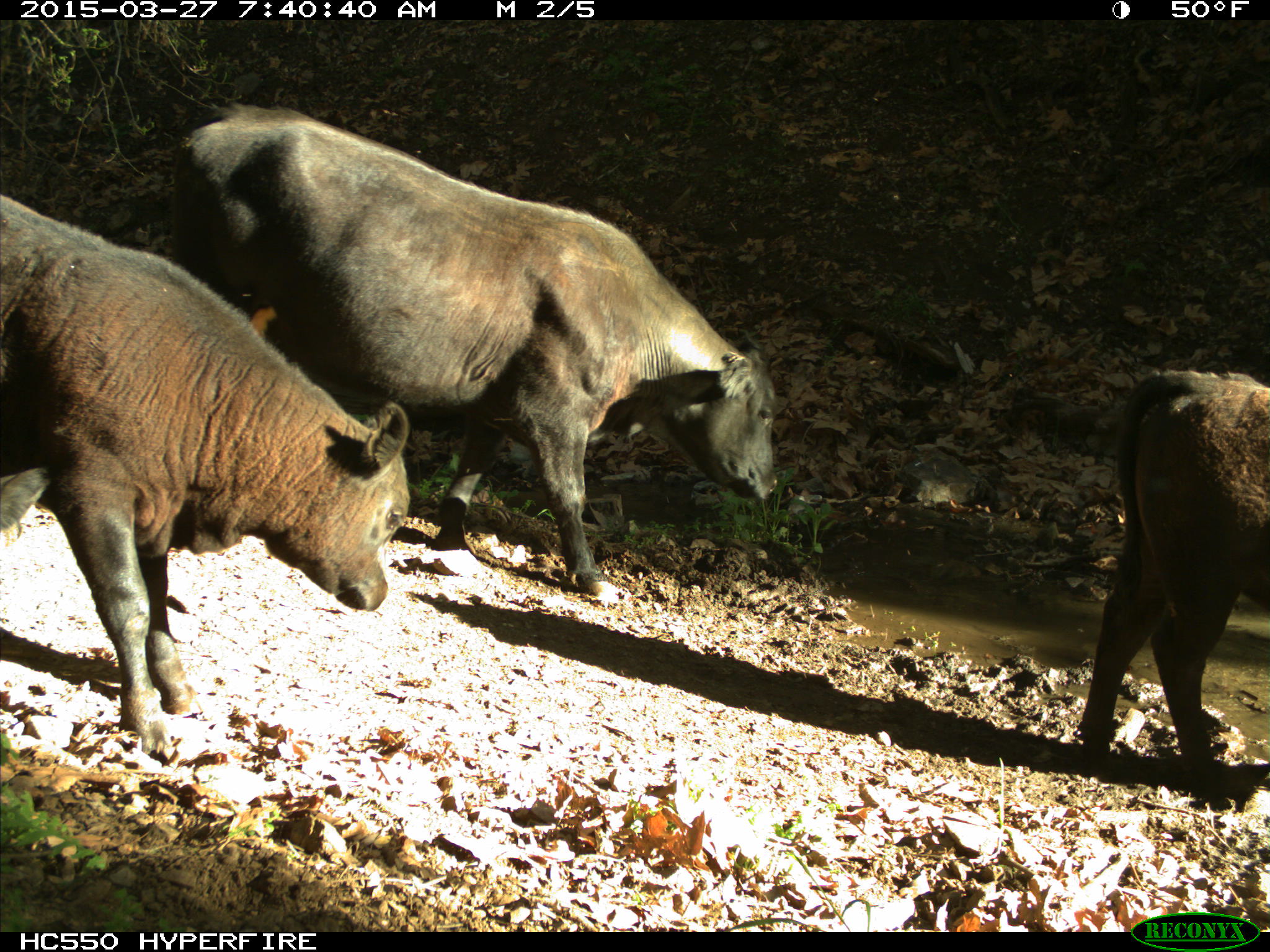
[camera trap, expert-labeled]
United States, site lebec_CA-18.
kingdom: Animalia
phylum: Chordata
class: Mammalia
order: Artiodactyla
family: Bovidae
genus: Bos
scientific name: Bos taurus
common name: domestic cow